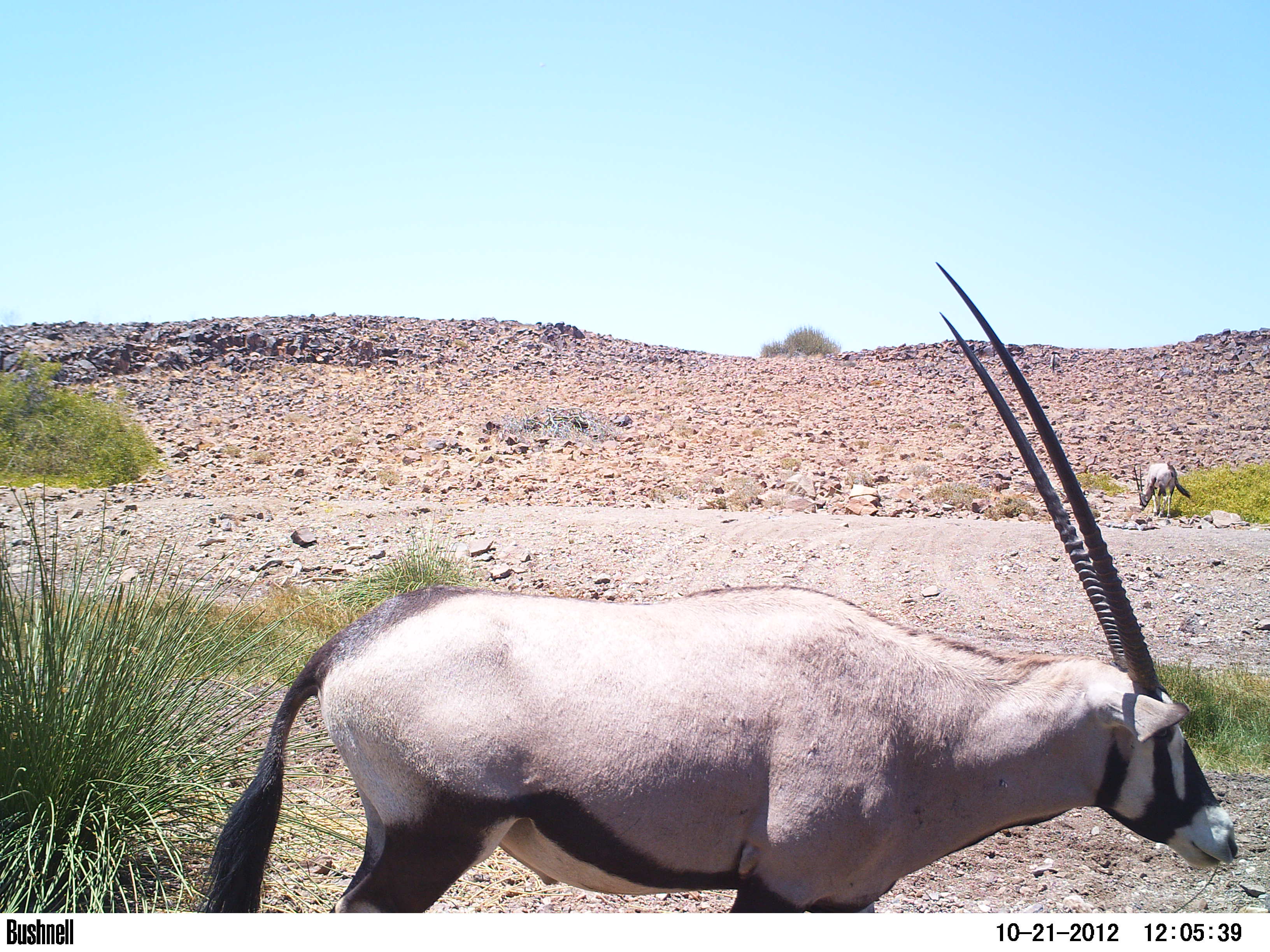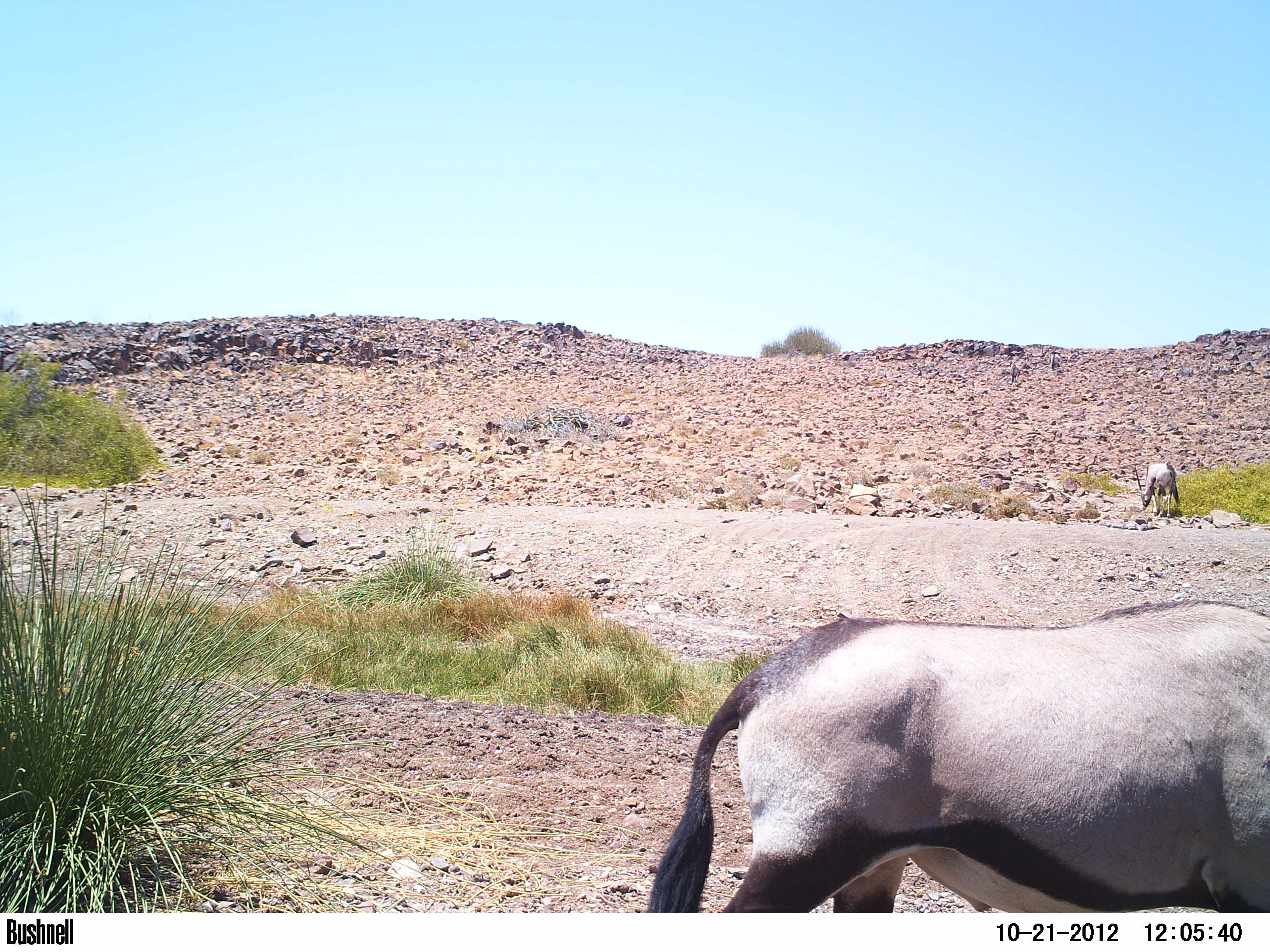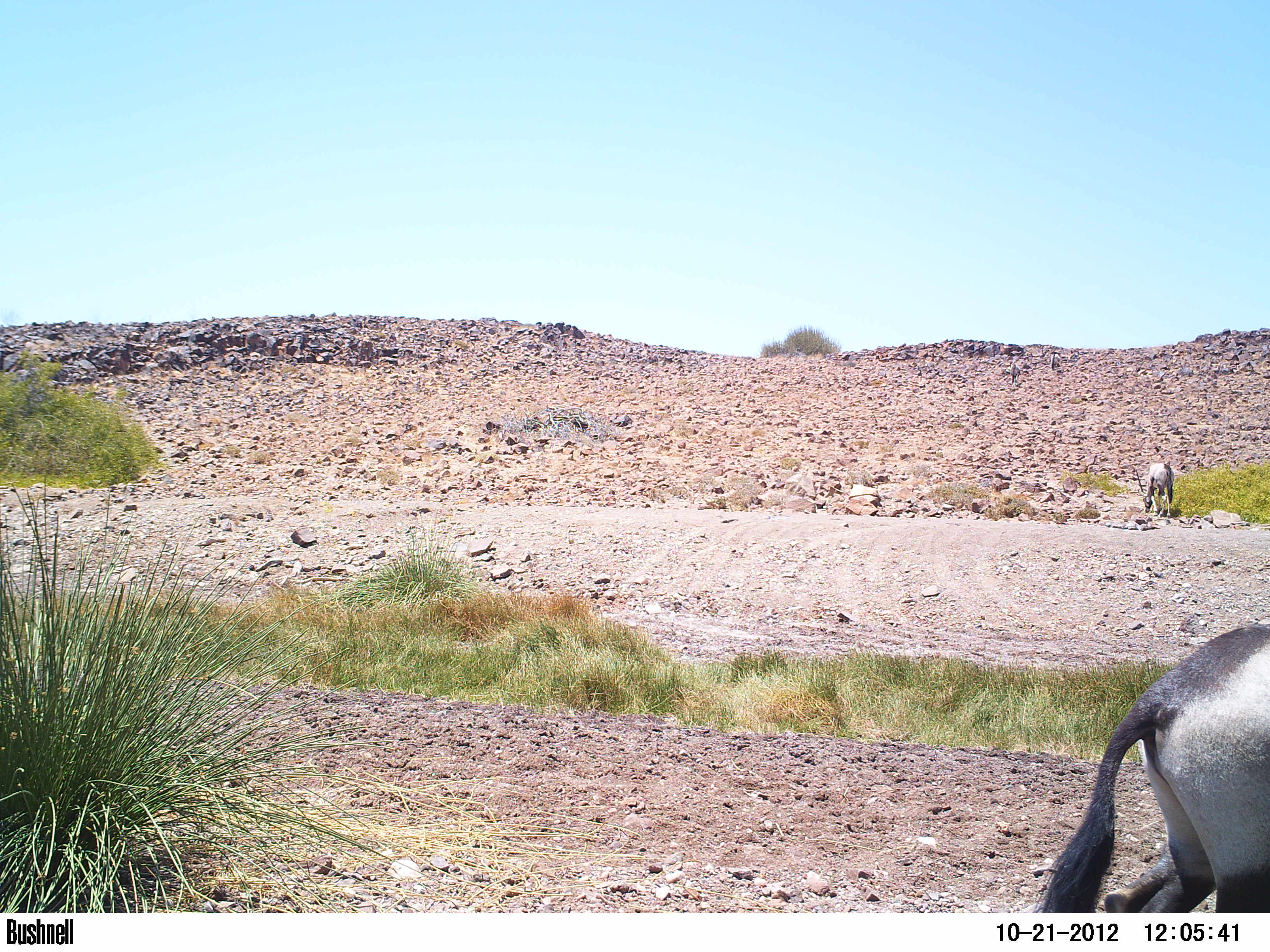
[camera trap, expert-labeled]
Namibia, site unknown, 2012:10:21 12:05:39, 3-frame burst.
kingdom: Animalia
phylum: Chordata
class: Mammalia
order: Artiodactyla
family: Bovidae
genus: Oryx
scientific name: Oryx gazella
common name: gemsbok